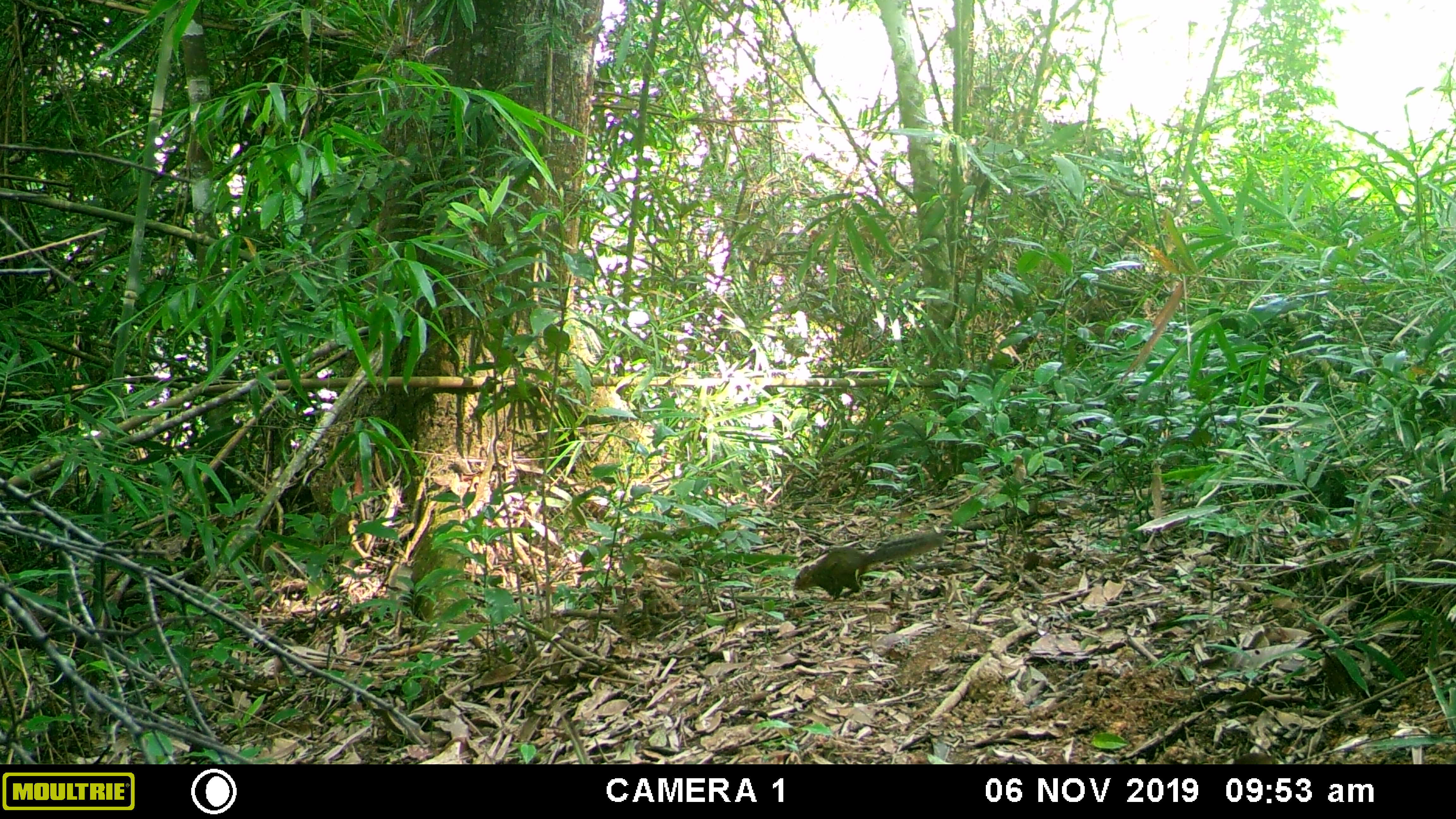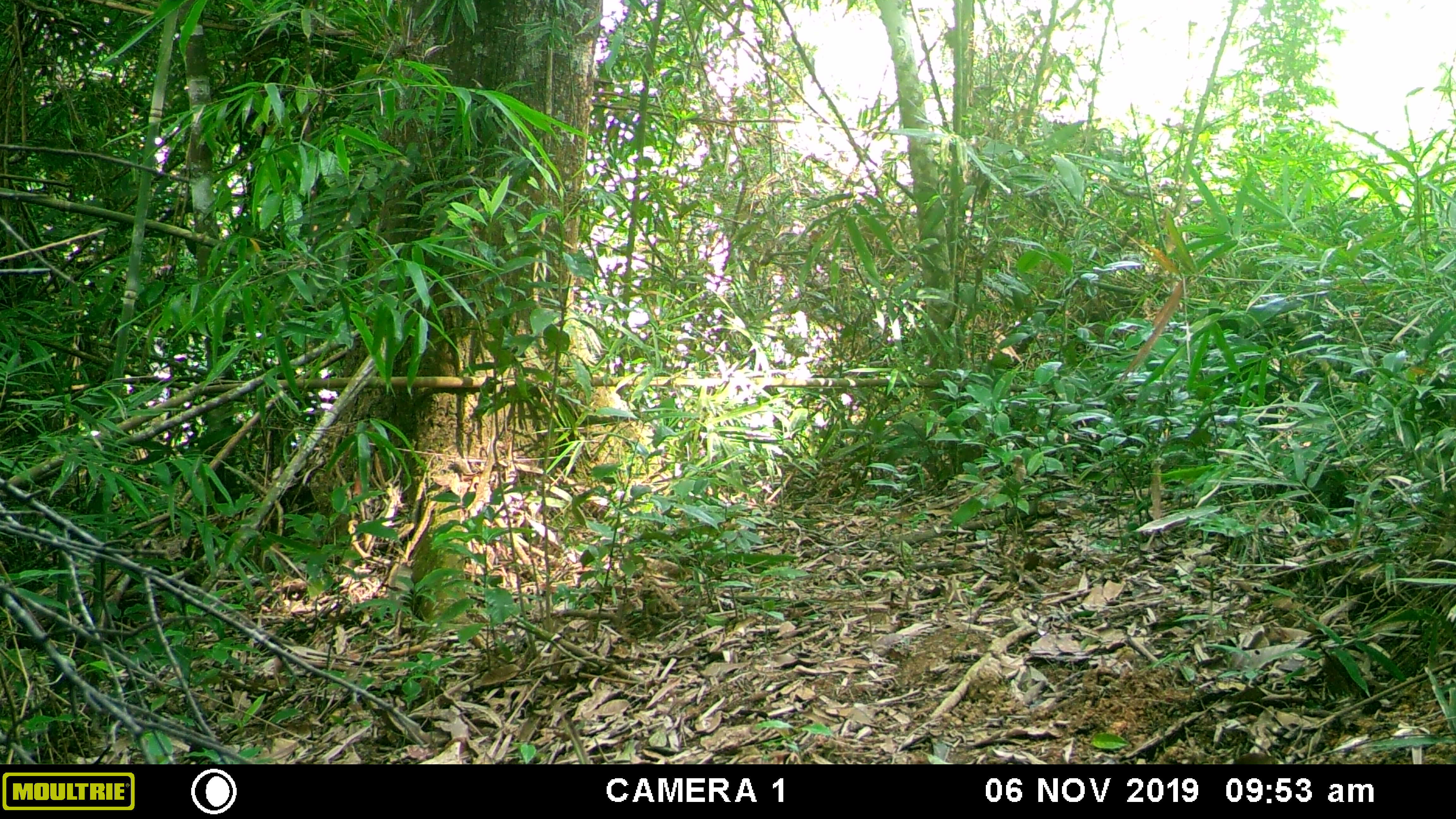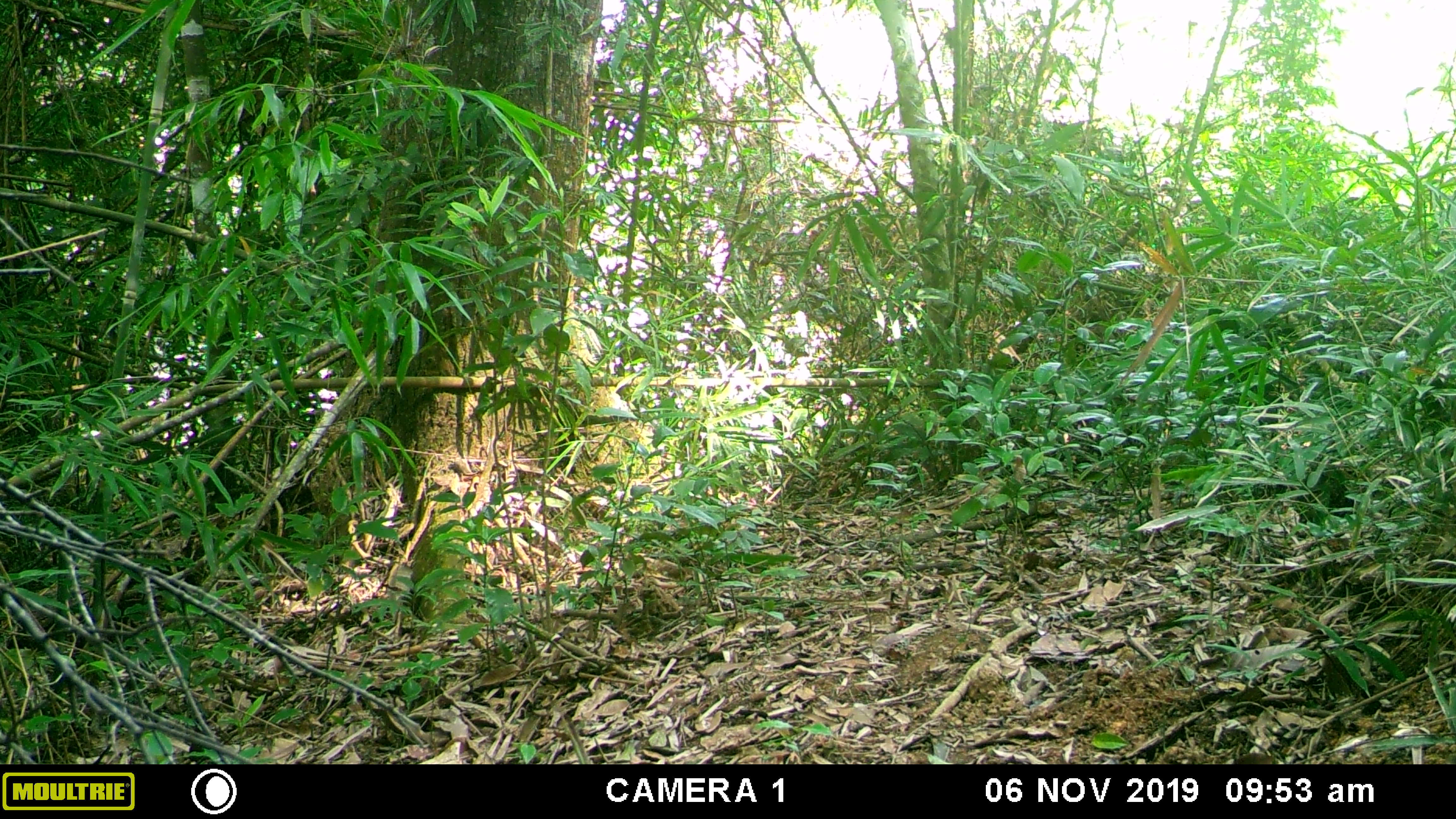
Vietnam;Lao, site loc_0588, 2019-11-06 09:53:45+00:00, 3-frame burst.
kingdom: Animalia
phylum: Chordata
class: Mammalia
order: Rodentia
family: Sciuridae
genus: Dremomys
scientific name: Dremomys rufigenis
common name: red-cheeked squirrel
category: red cheeked squirrel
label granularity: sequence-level